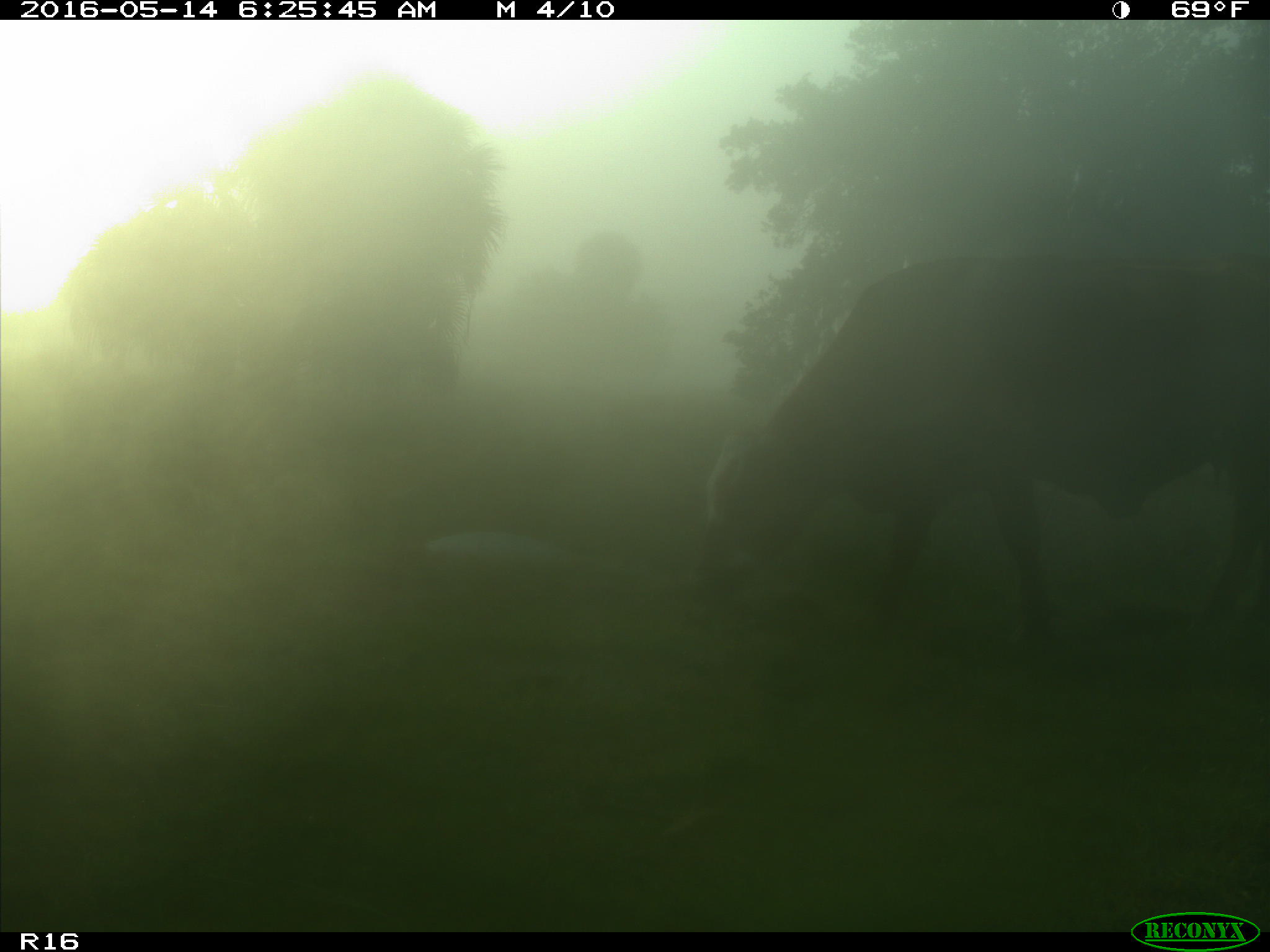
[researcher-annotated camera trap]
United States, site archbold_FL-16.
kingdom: Animalia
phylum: Chordata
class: Mammalia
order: Artiodactyla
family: Bovidae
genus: Bos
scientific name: Bos taurus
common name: domestic cow